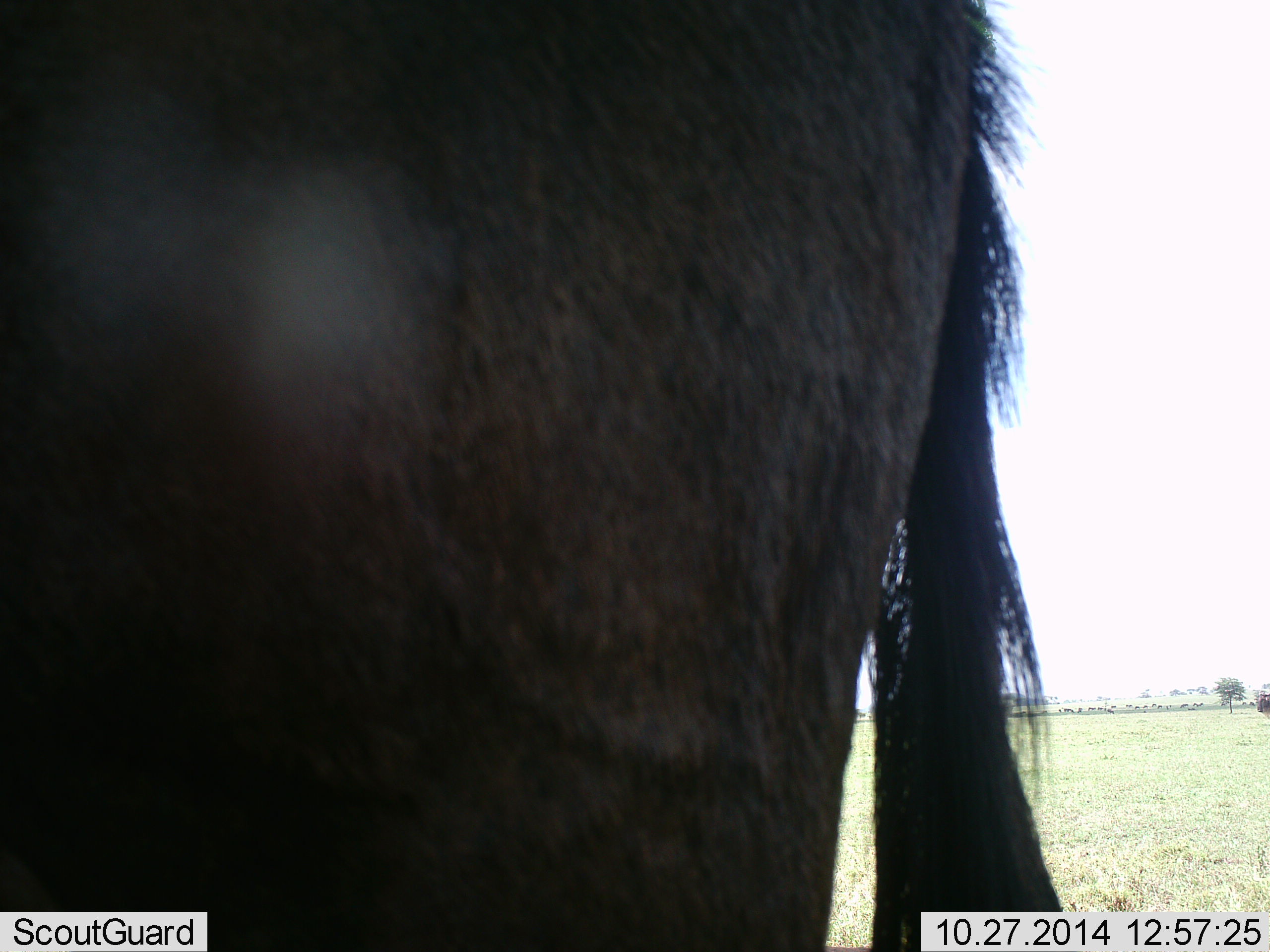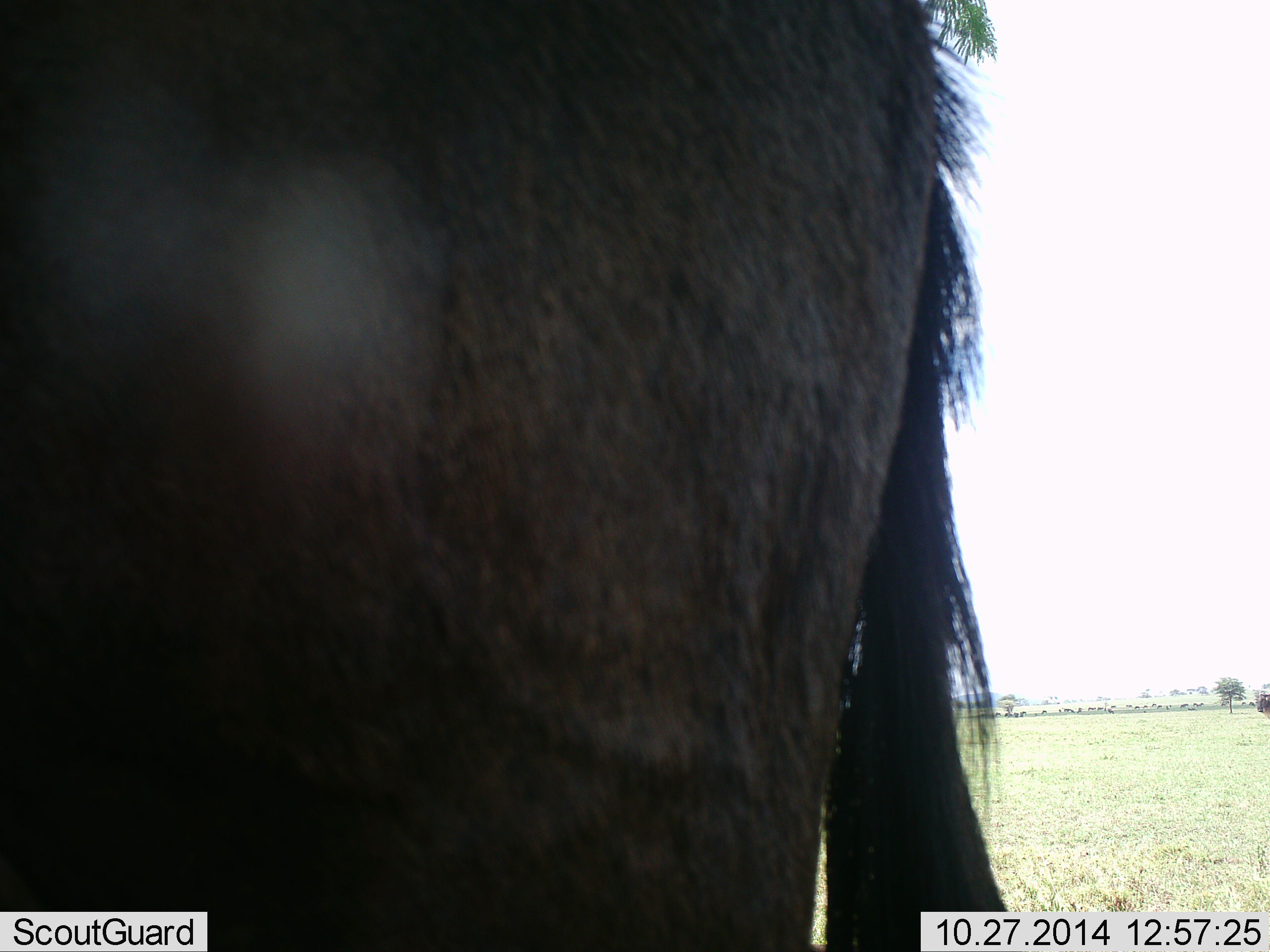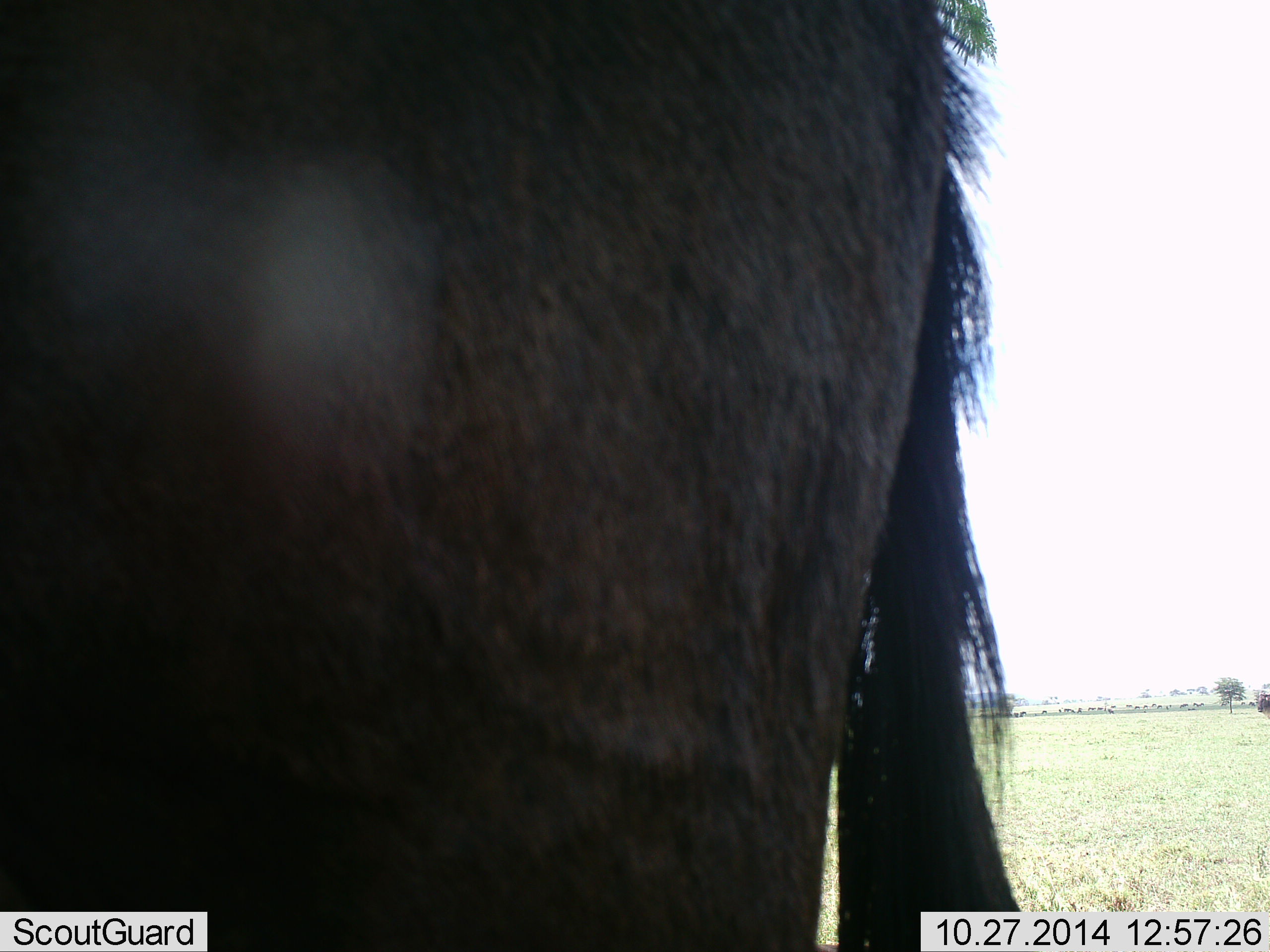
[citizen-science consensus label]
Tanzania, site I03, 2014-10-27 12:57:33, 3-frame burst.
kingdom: Animalia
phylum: Chordata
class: Mammalia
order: Artiodactyla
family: Bovidae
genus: Connochaetes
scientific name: Connochaetes taurinus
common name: blue wildebeest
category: wildebeest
Wildebeest (blue wildebeest) (Connochaetes taurinus), count 1. Behavior (volunteer vote fractions): standing 100%, resting 0%, moving 0%, interacting 0%. Young present (vote fraction): 0%. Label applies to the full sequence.